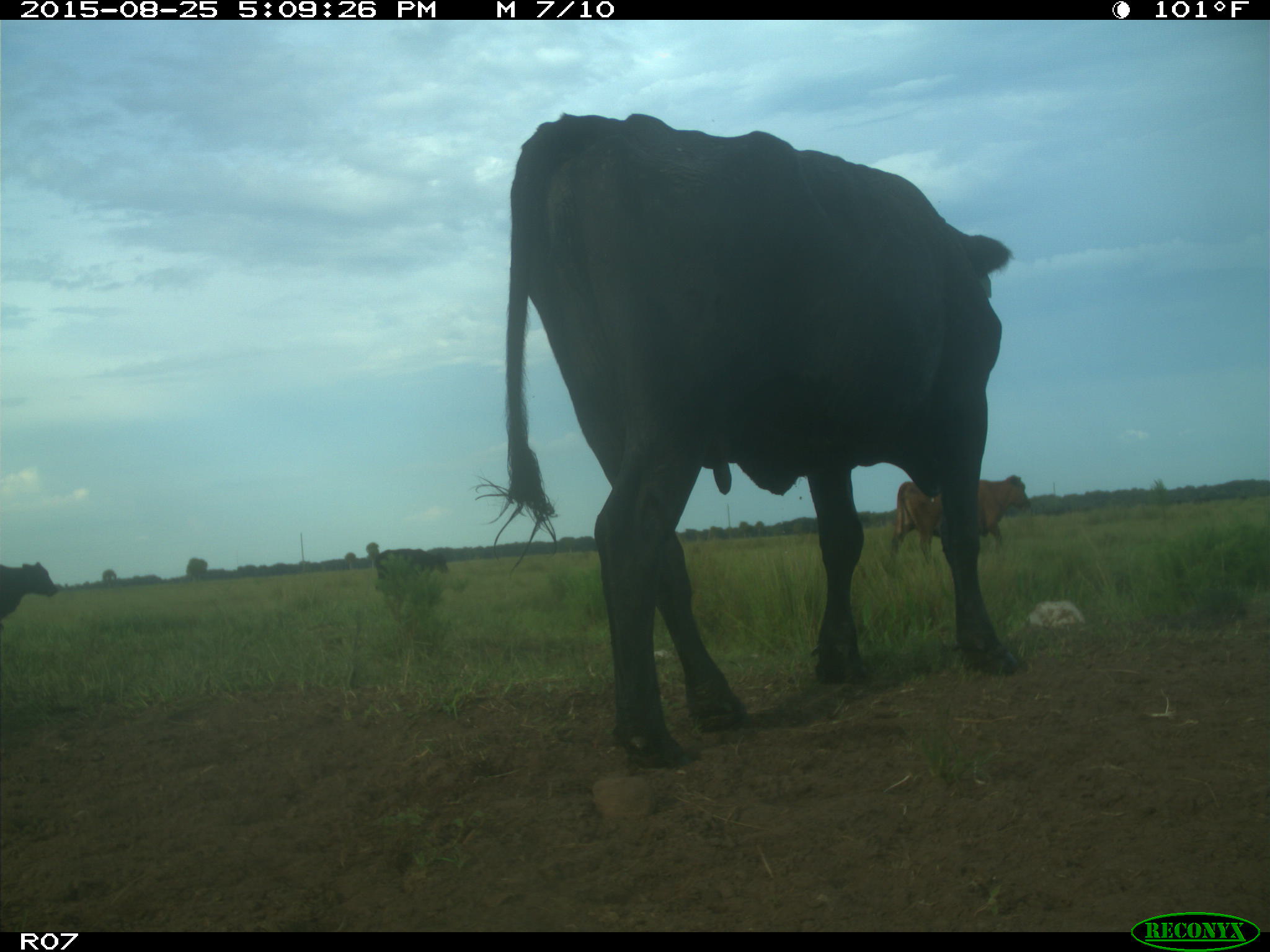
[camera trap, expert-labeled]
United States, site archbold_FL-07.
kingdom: Animalia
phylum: Chordata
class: Mammalia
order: Artiodactyla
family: Bovidae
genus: Bos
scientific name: Bos taurus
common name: domestic cow